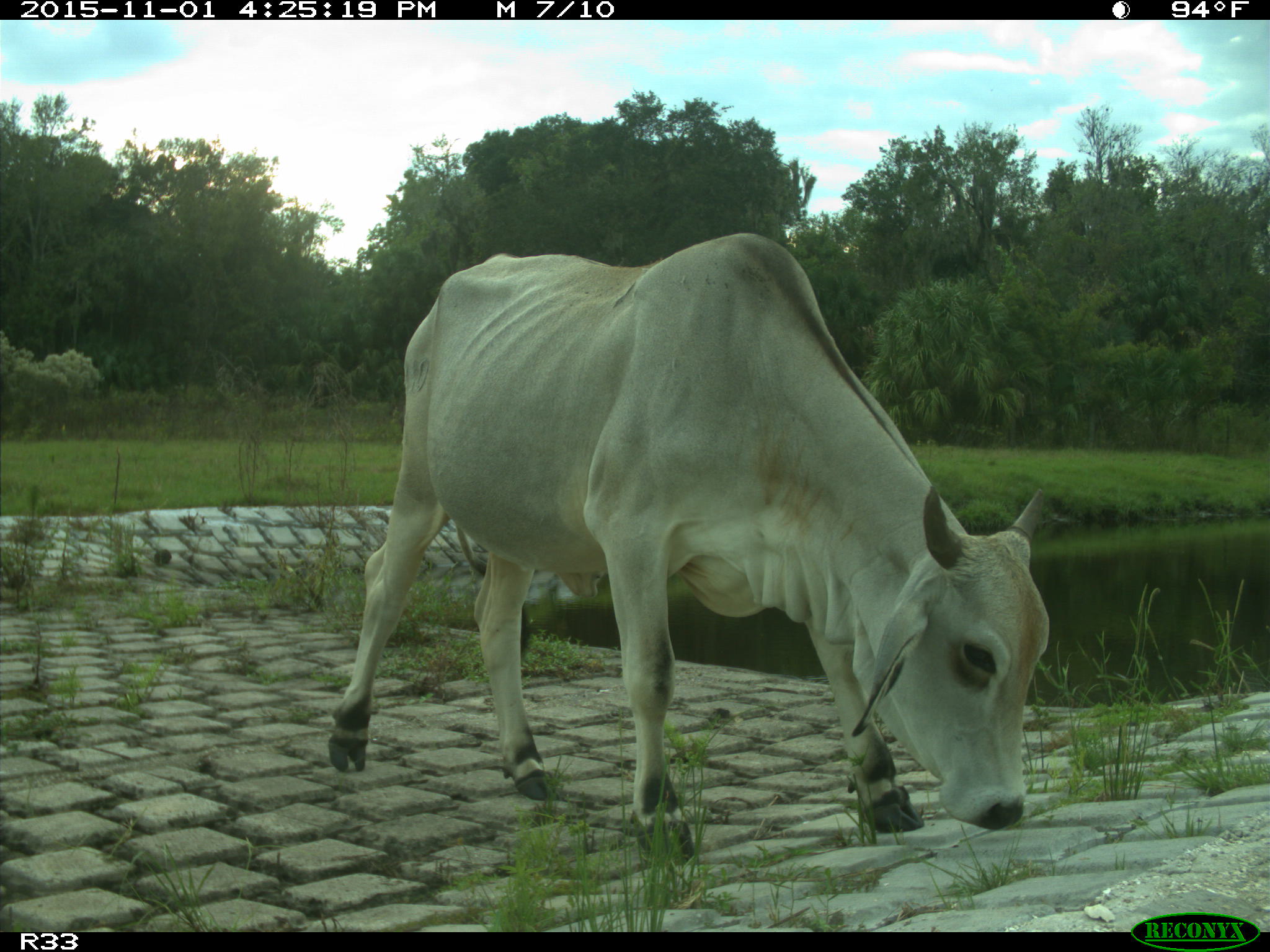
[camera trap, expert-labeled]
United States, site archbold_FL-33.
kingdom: Animalia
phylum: Chordata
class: Mammalia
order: Artiodactyla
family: Bovidae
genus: Bos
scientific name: Bos taurus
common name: domestic cow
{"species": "Bos taurus (domestic cow)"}